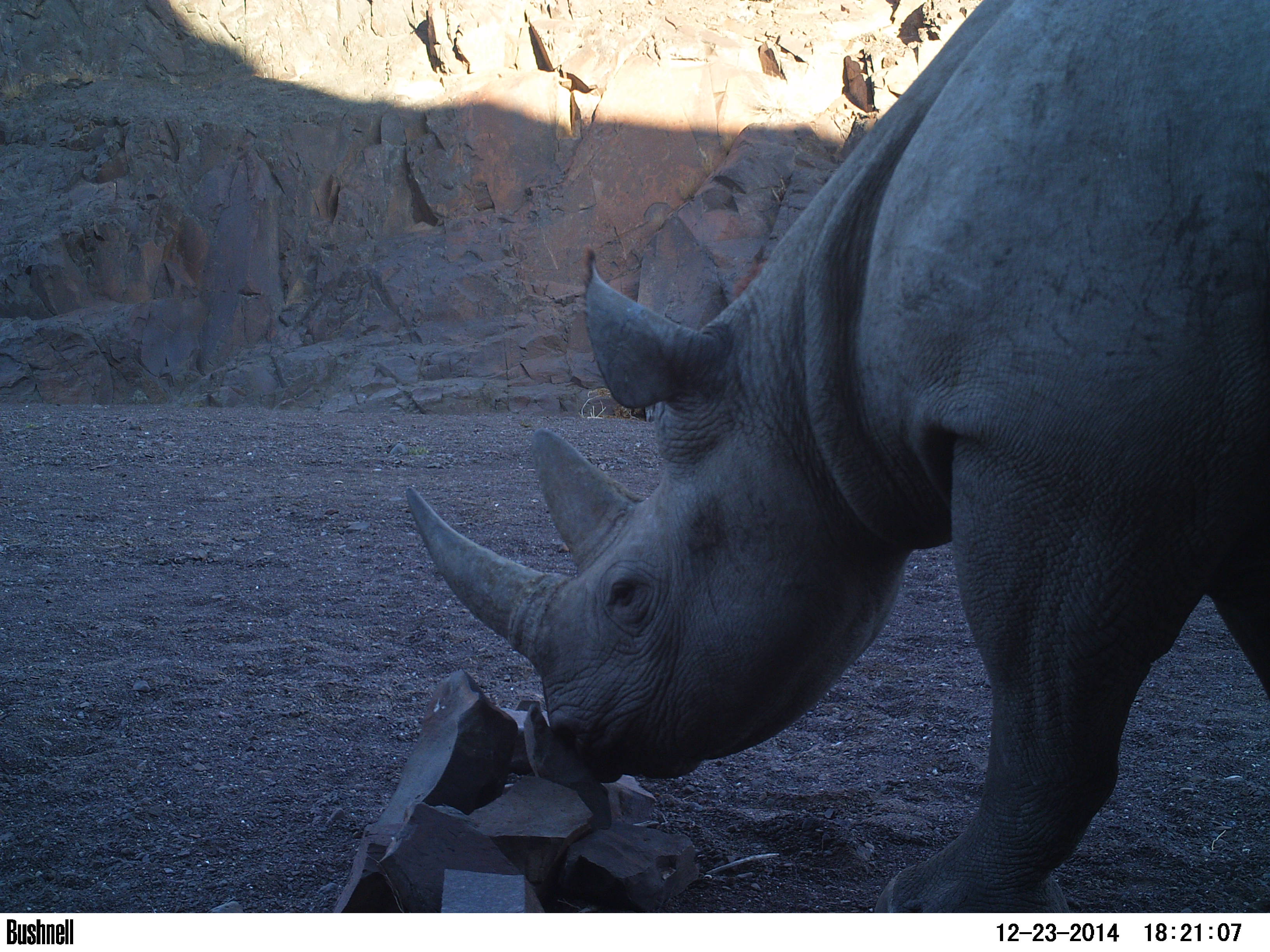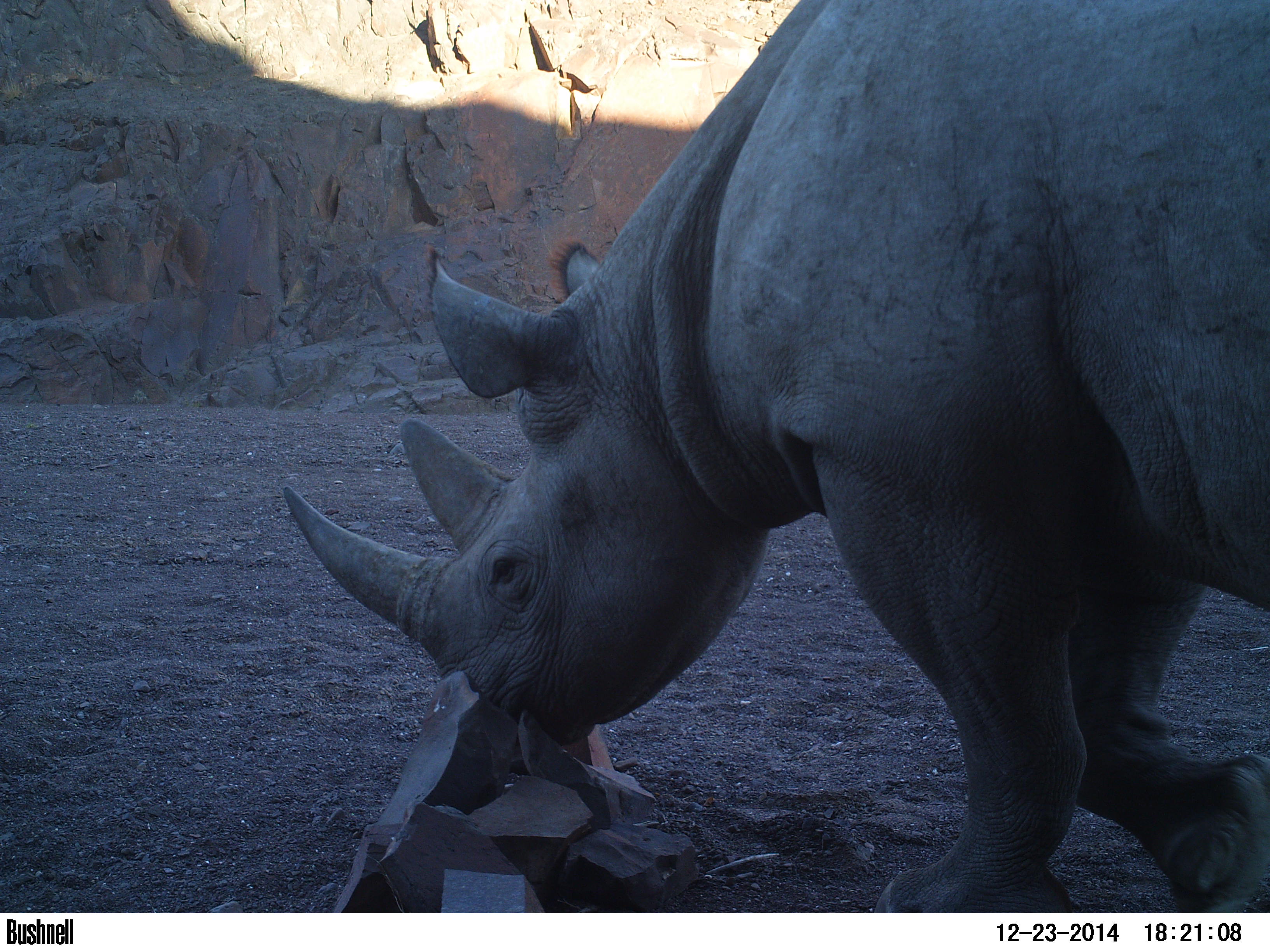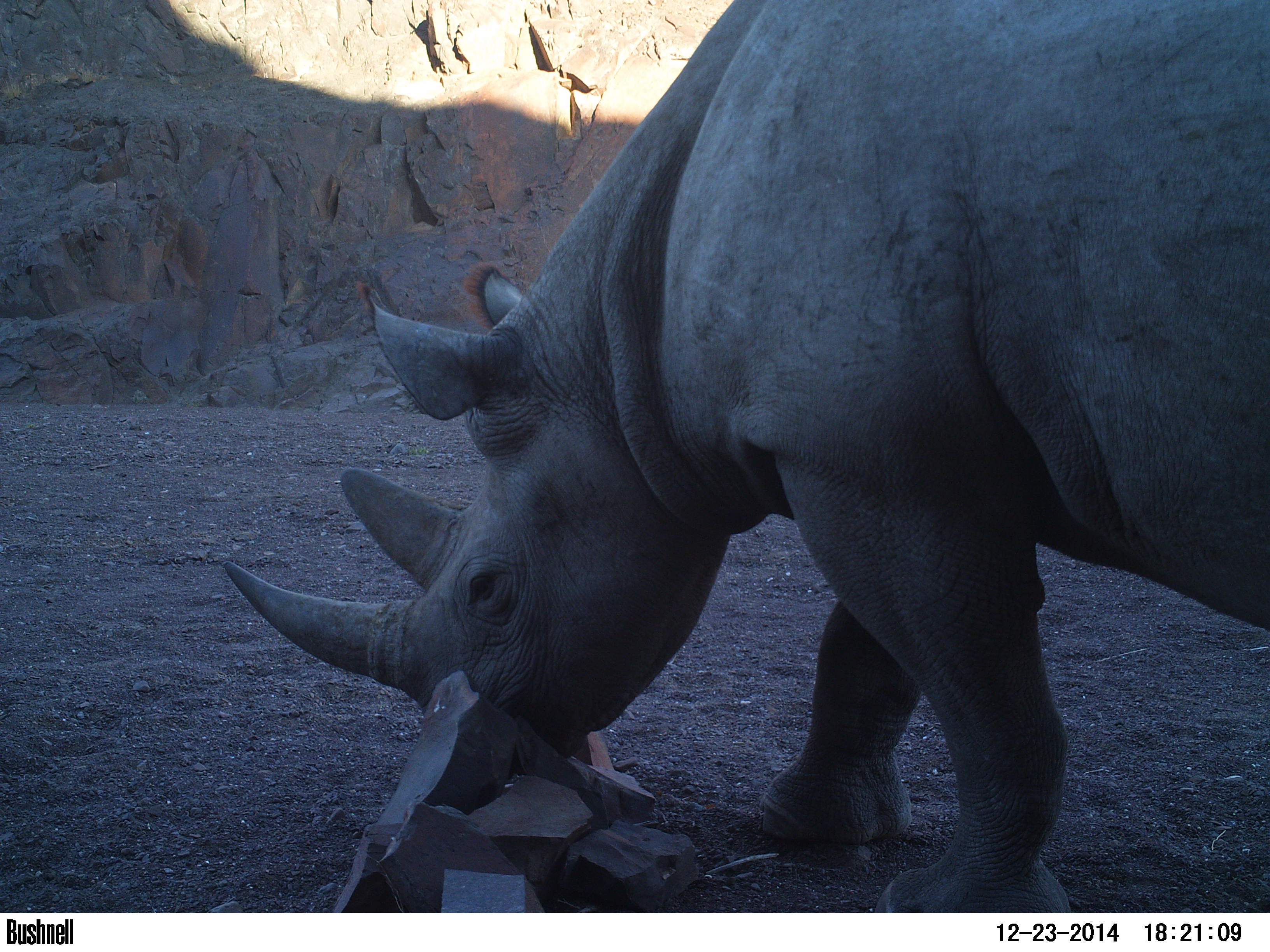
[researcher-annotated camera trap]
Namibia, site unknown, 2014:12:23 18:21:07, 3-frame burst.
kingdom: Animalia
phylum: Chordata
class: Mammalia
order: Perissodactyla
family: Rhinocerotidae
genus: Diceros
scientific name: Diceros bicornis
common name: black rhinoceros